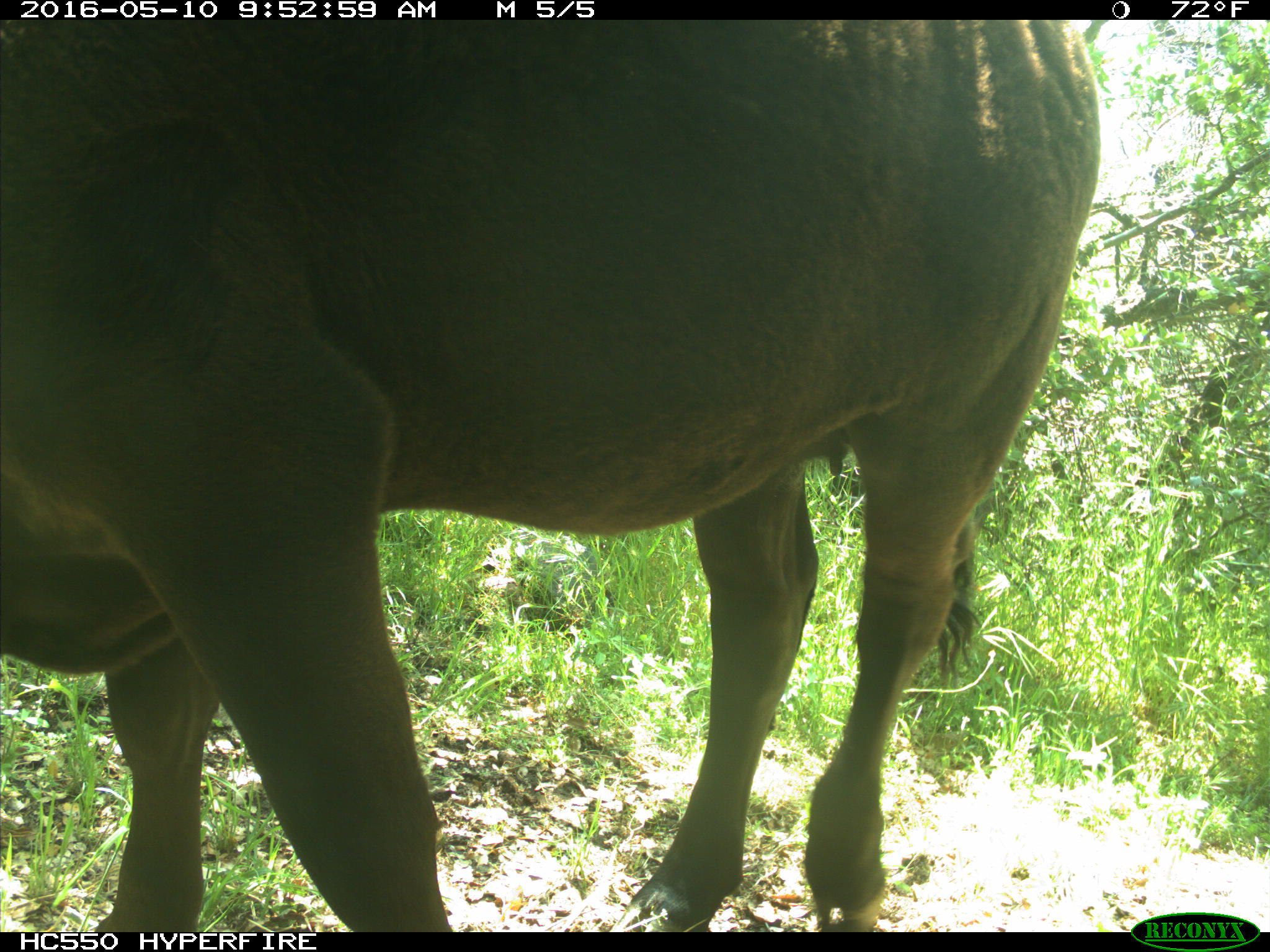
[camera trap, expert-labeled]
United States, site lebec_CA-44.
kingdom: Animalia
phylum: Chordata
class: Mammalia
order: Artiodactyla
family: Bovidae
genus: Bos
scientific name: Bos taurus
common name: domestic cow